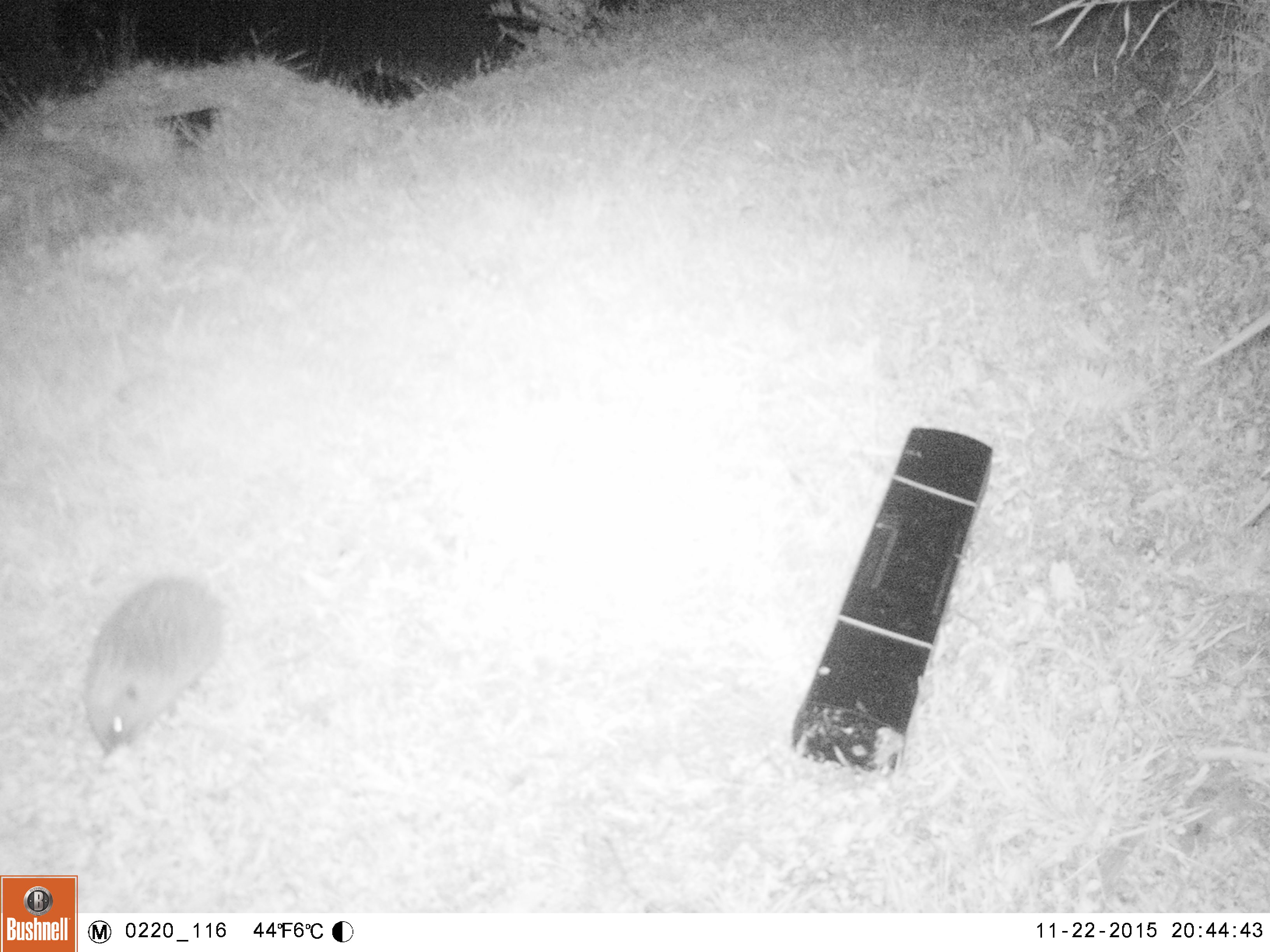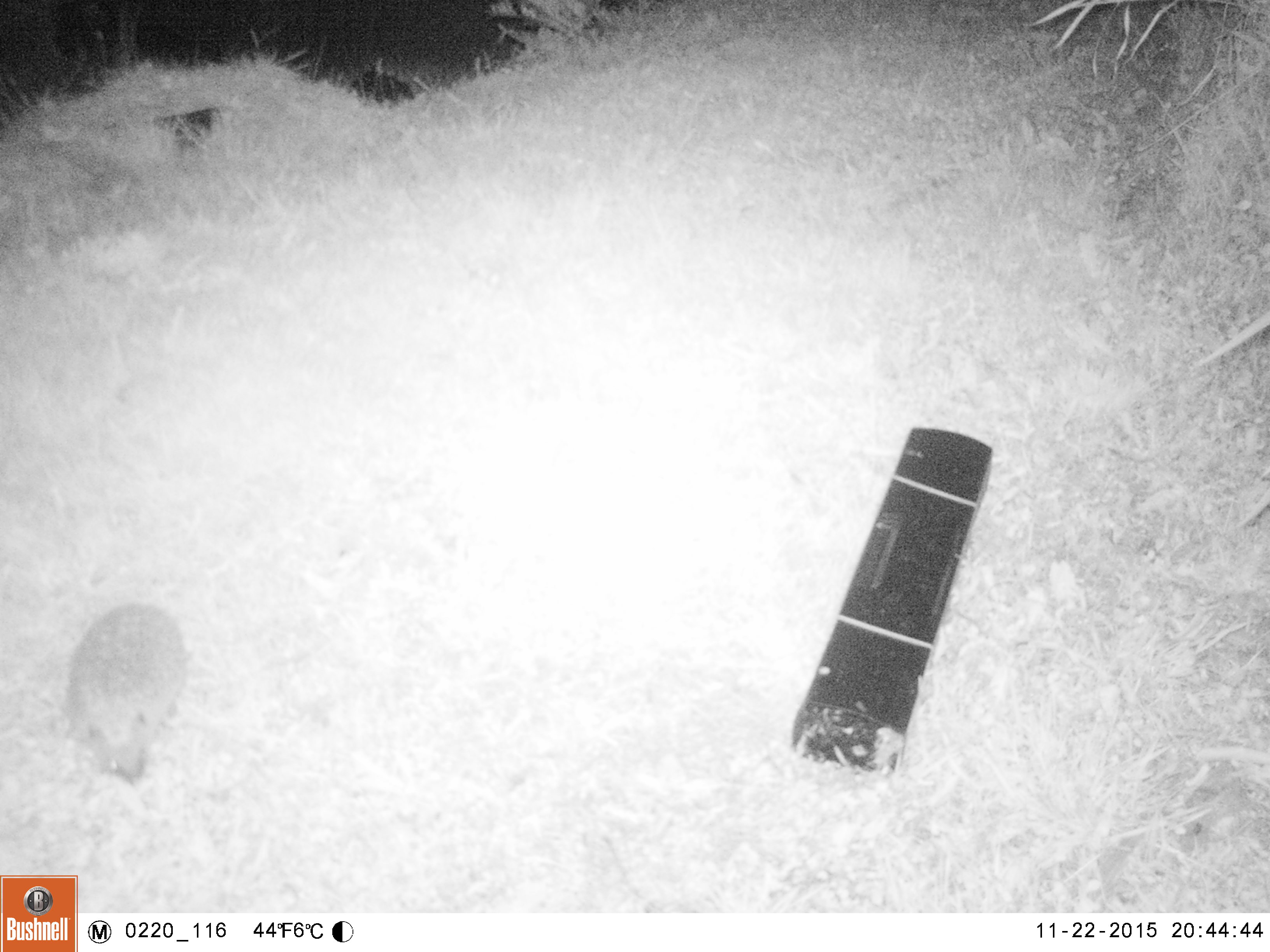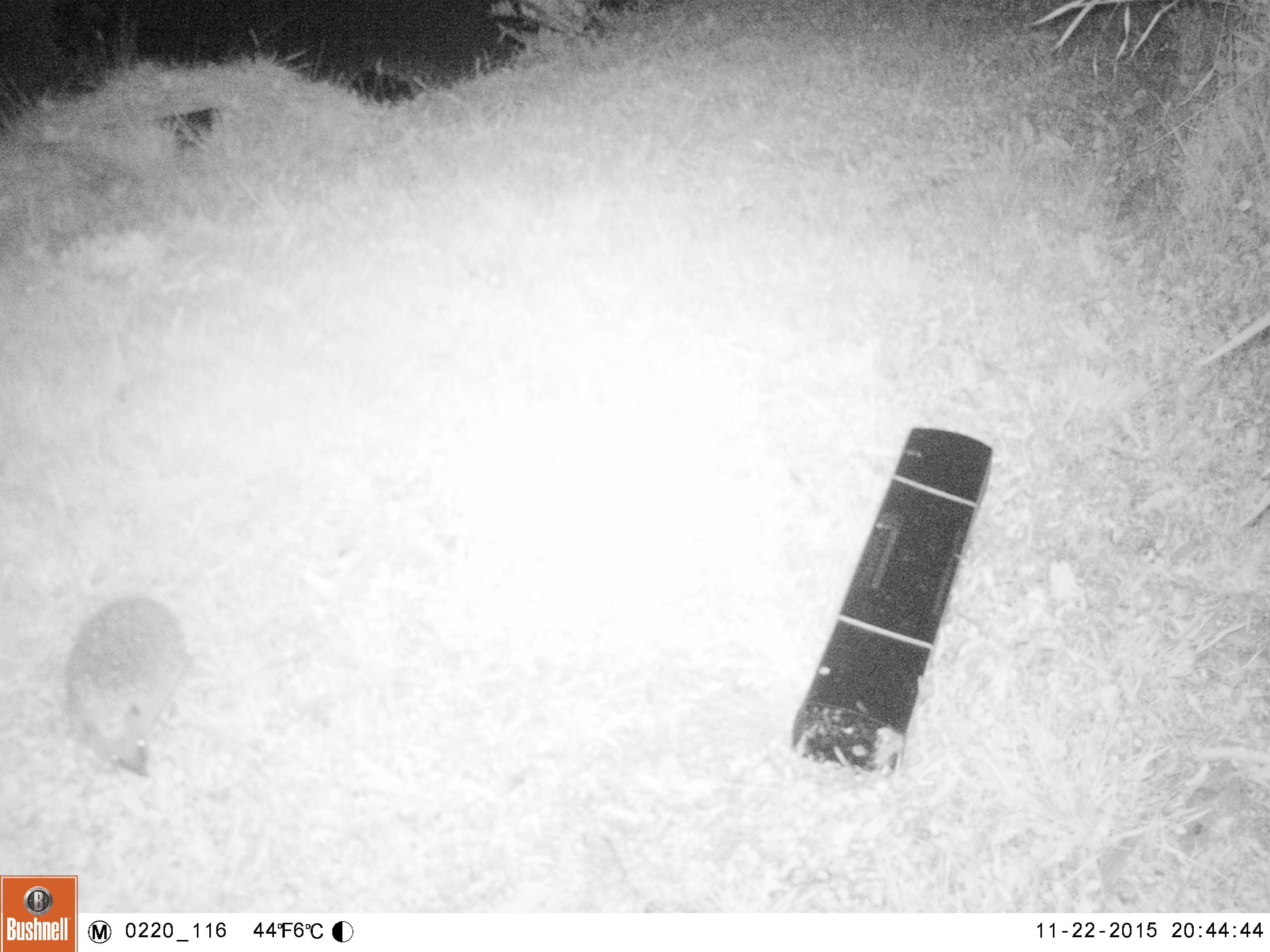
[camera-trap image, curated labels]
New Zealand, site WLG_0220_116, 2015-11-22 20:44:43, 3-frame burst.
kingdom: Animalia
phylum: Chordata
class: Mammalia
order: Eulipotyphla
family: Erinaceidae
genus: Erinaceus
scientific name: Erinaceus europaeus europaeus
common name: european hedgehog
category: hedgehog